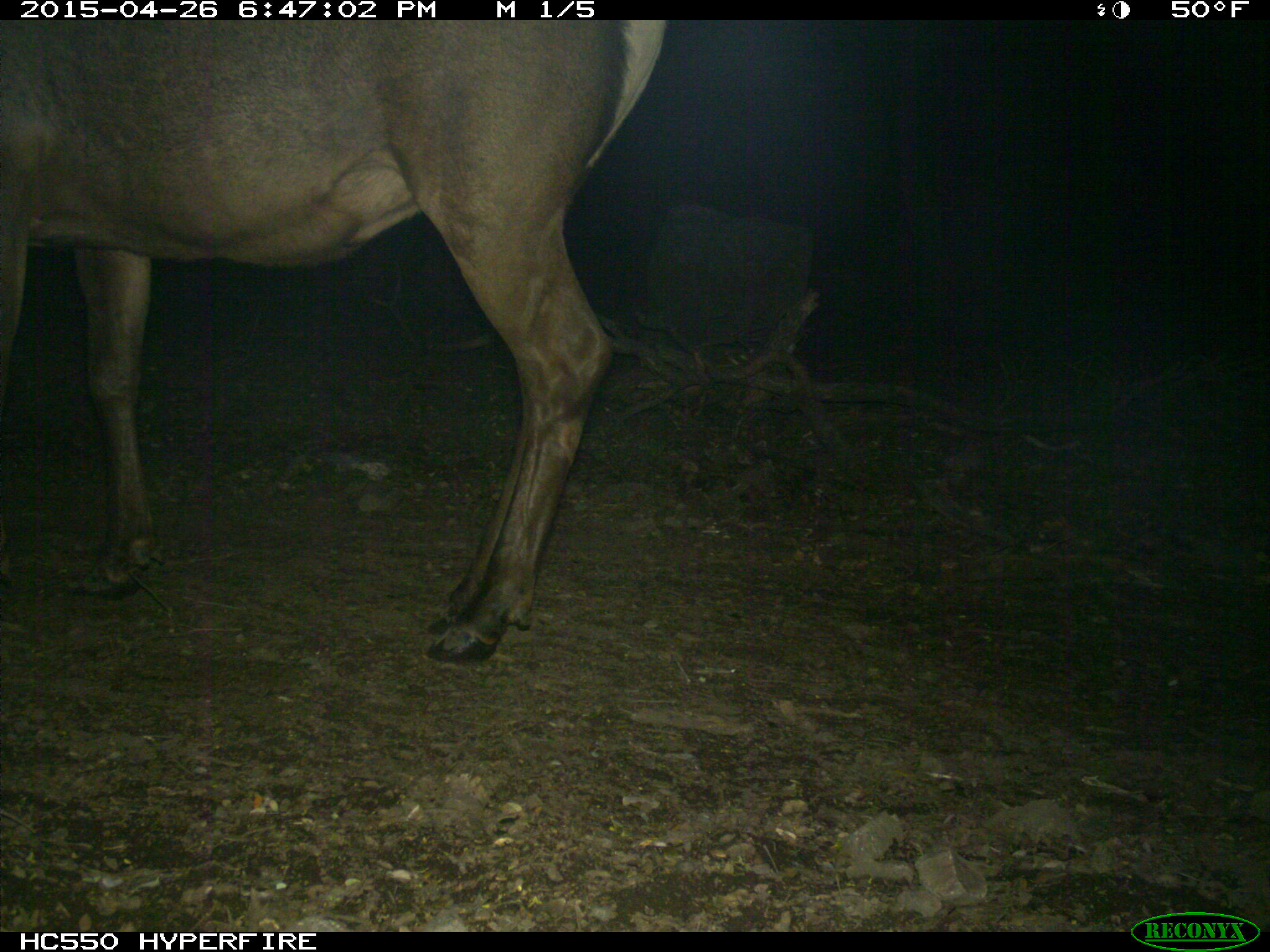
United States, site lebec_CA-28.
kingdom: Animalia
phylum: Chordata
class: Mammalia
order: Artiodactyla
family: Cervidae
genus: Cervus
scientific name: Cervus canadensis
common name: elk